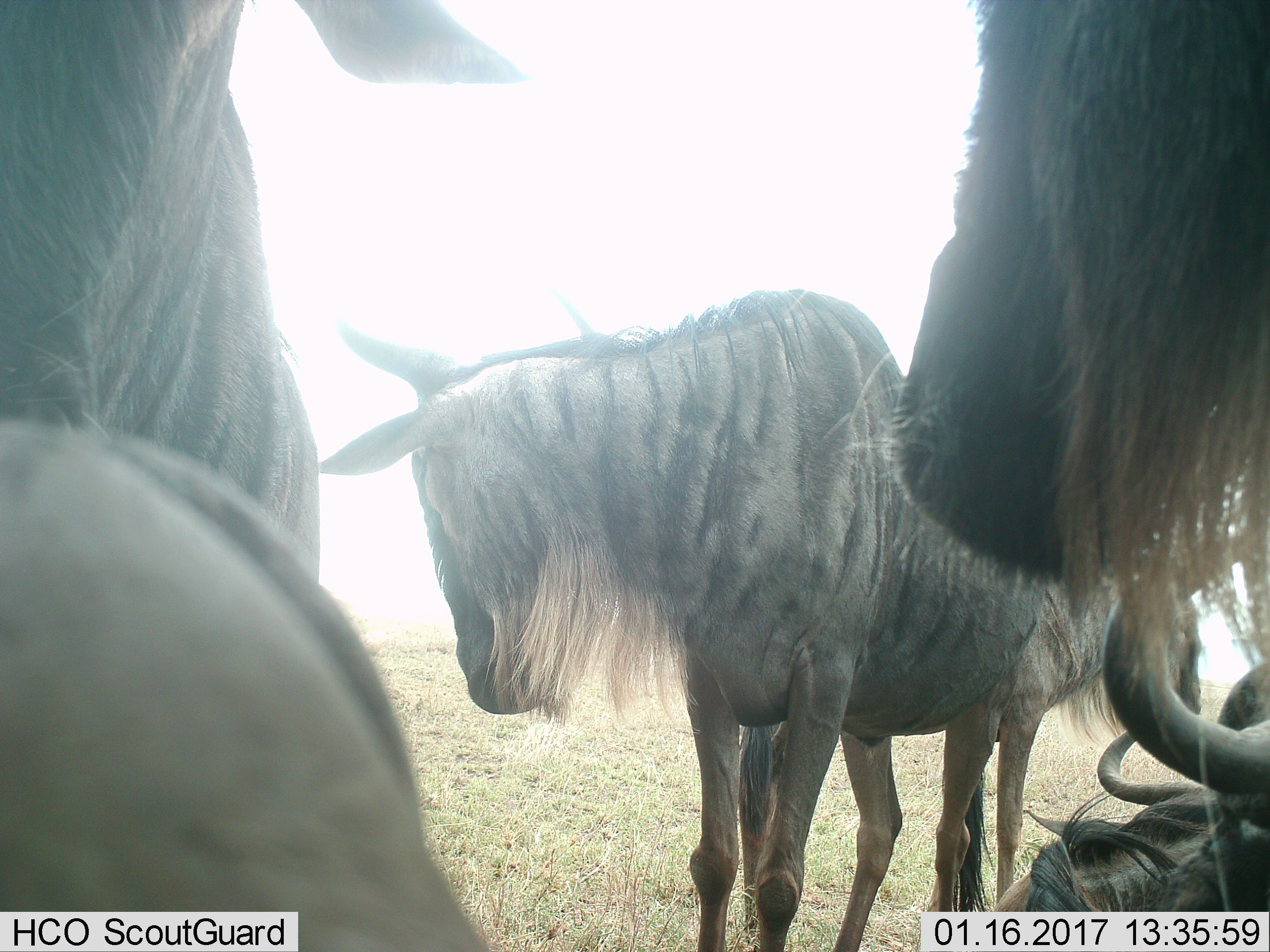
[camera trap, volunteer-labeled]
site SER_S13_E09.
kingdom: Animalia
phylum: Chordata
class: Mammalia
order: Artiodactyla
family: Bovidae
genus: Connochaetes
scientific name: Connochaetes taurinus taurinus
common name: blue wildebeest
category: wildebeestblue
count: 6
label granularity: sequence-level